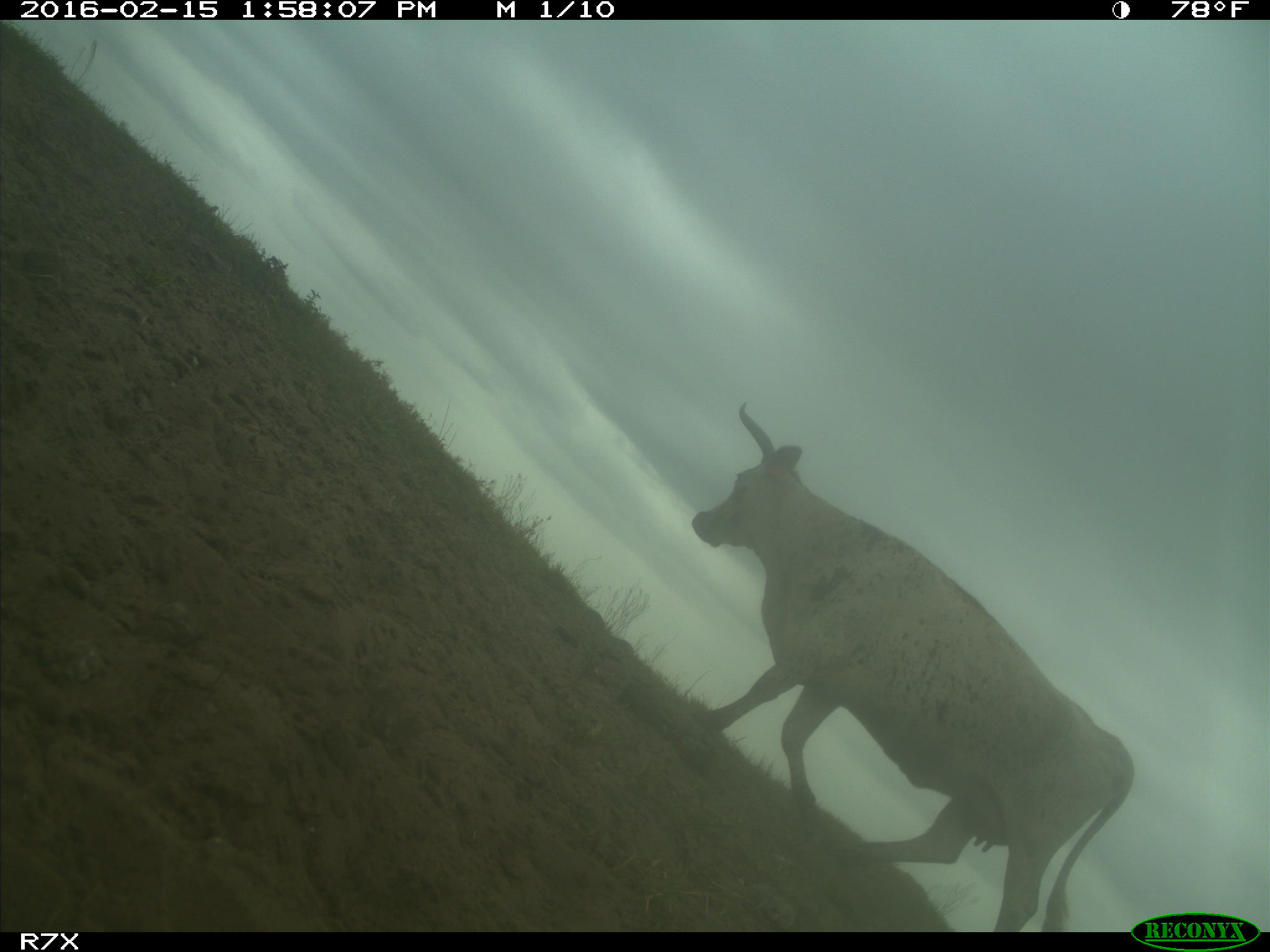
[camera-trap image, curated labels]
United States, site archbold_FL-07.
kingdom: Animalia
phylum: Chordata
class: Mammalia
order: Artiodactyla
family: Bovidae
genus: Bos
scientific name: Bos taurus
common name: domestic cow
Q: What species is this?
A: Bos taurus (domestic cow).